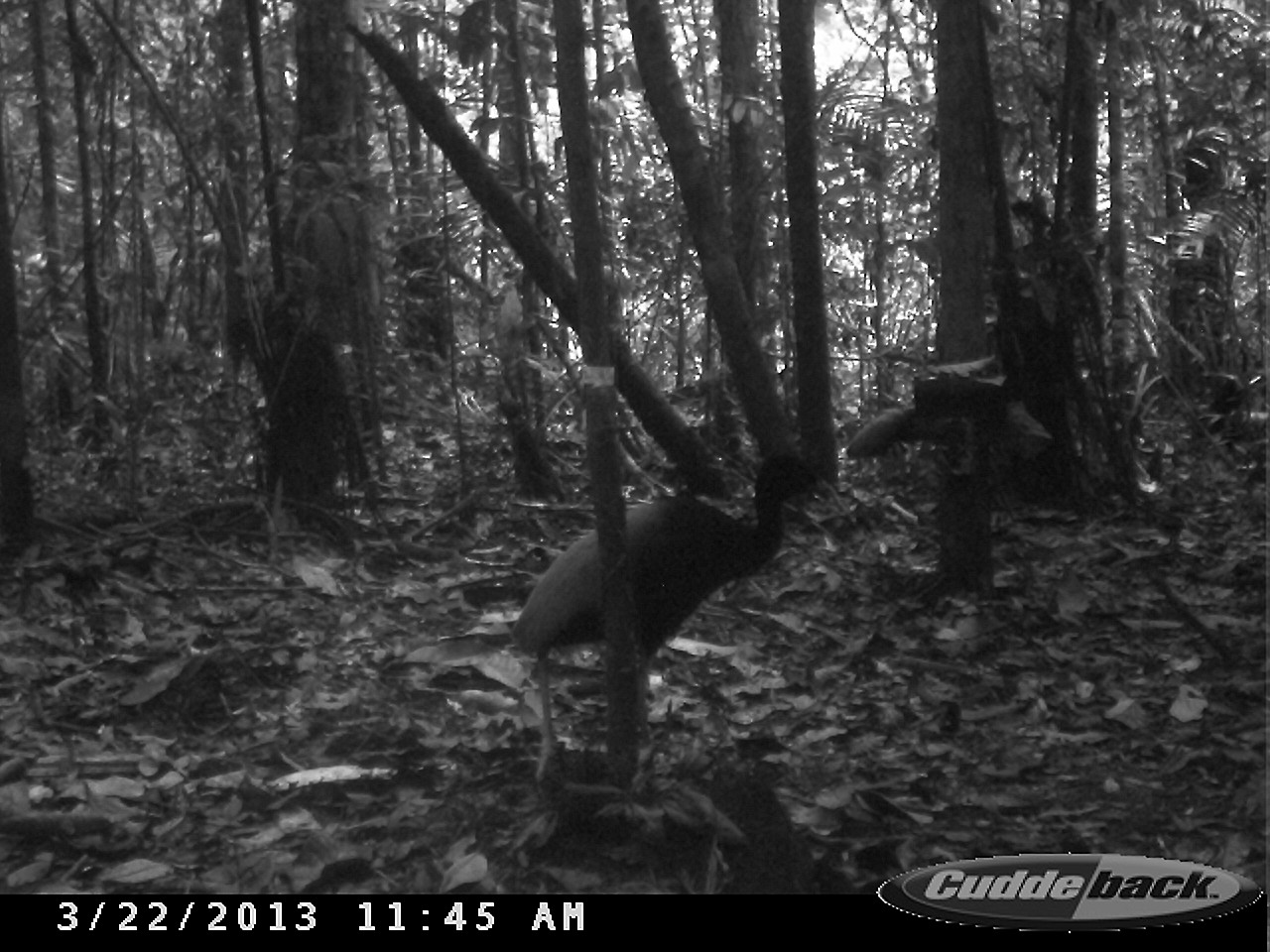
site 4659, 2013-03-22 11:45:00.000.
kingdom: Animalia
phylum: Chordata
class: Aves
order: Gruiformes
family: Psophiidae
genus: Psophia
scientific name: Psophia crepitans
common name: gray-winged trumpeter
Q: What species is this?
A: Psophia crepitans (gray-winged trumpeter).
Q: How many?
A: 1.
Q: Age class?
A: Adult.